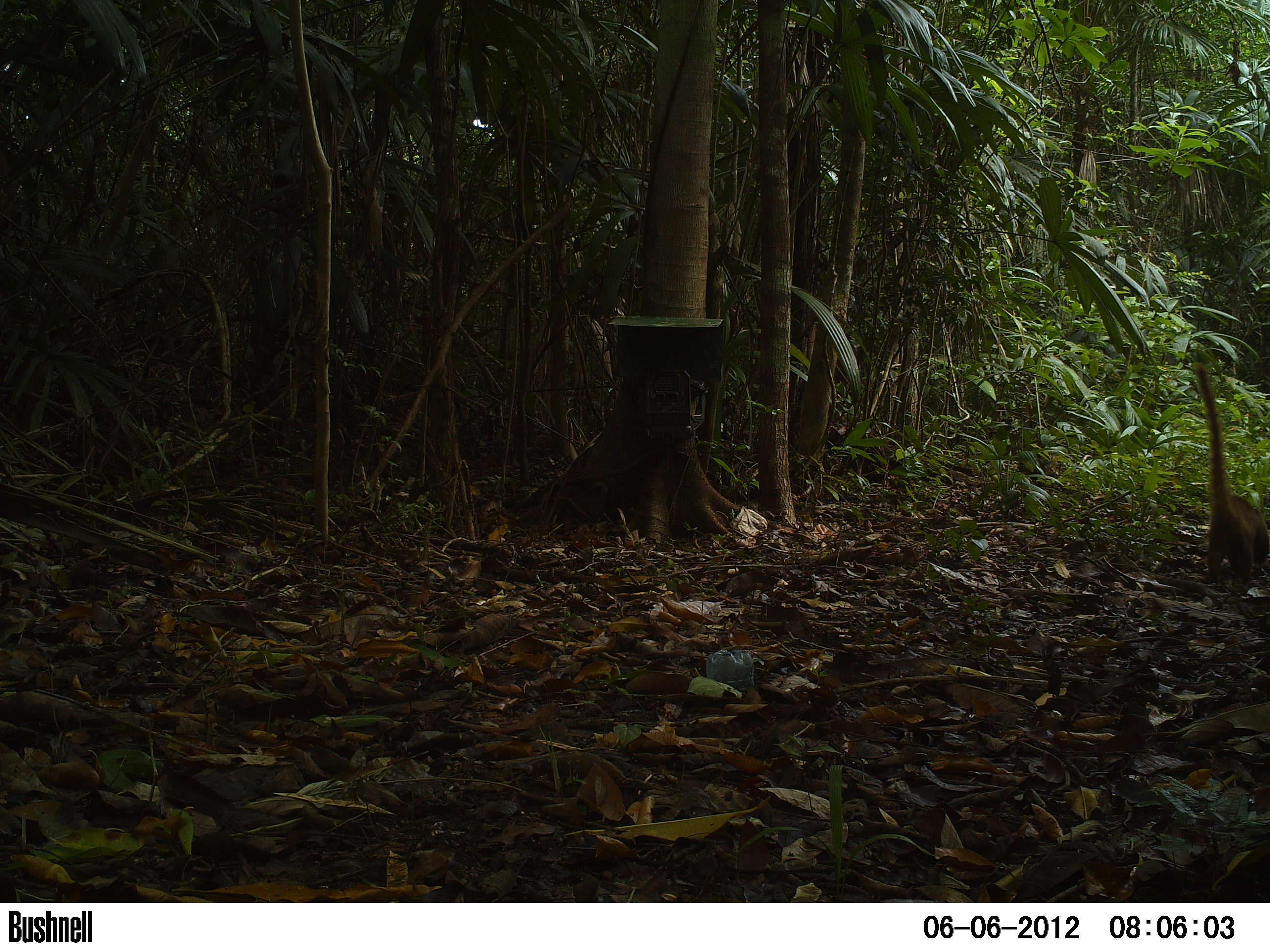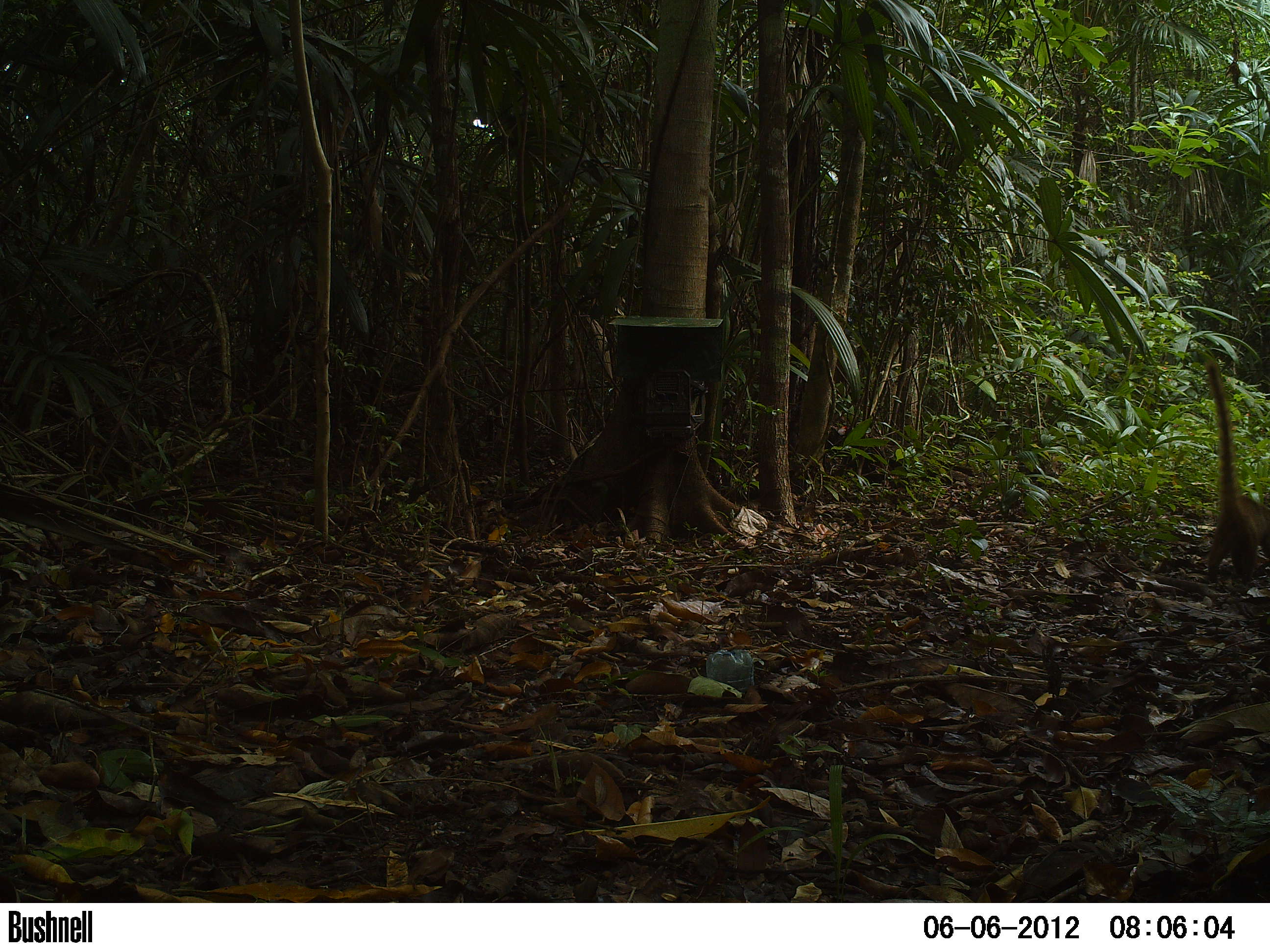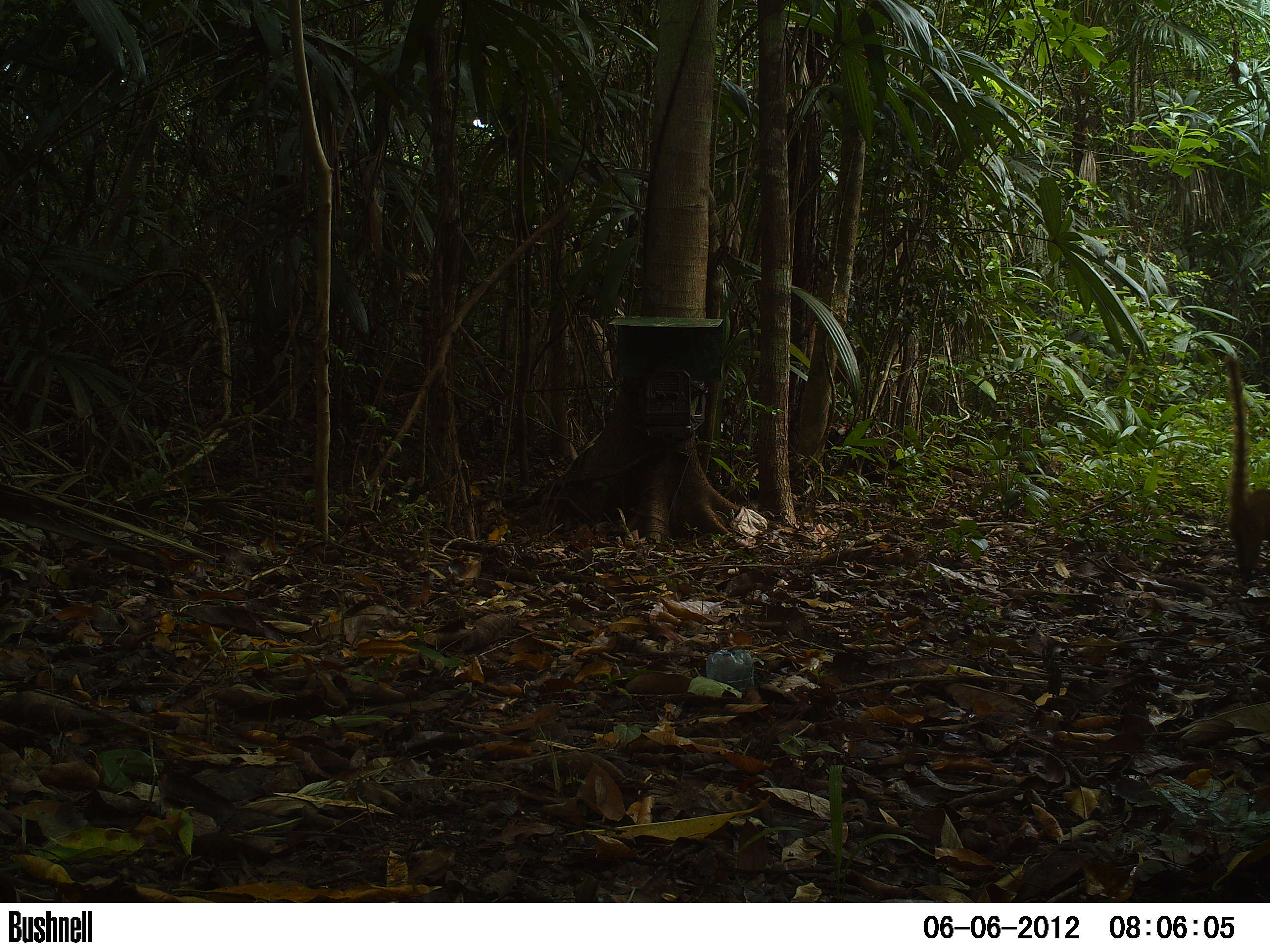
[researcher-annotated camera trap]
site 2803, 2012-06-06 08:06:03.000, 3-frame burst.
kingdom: Animalia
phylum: Chordata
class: Mammalia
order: Carnivora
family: Procyonidae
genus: Nasua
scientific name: Nasua narica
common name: white-nosed coati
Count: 3.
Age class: adult.